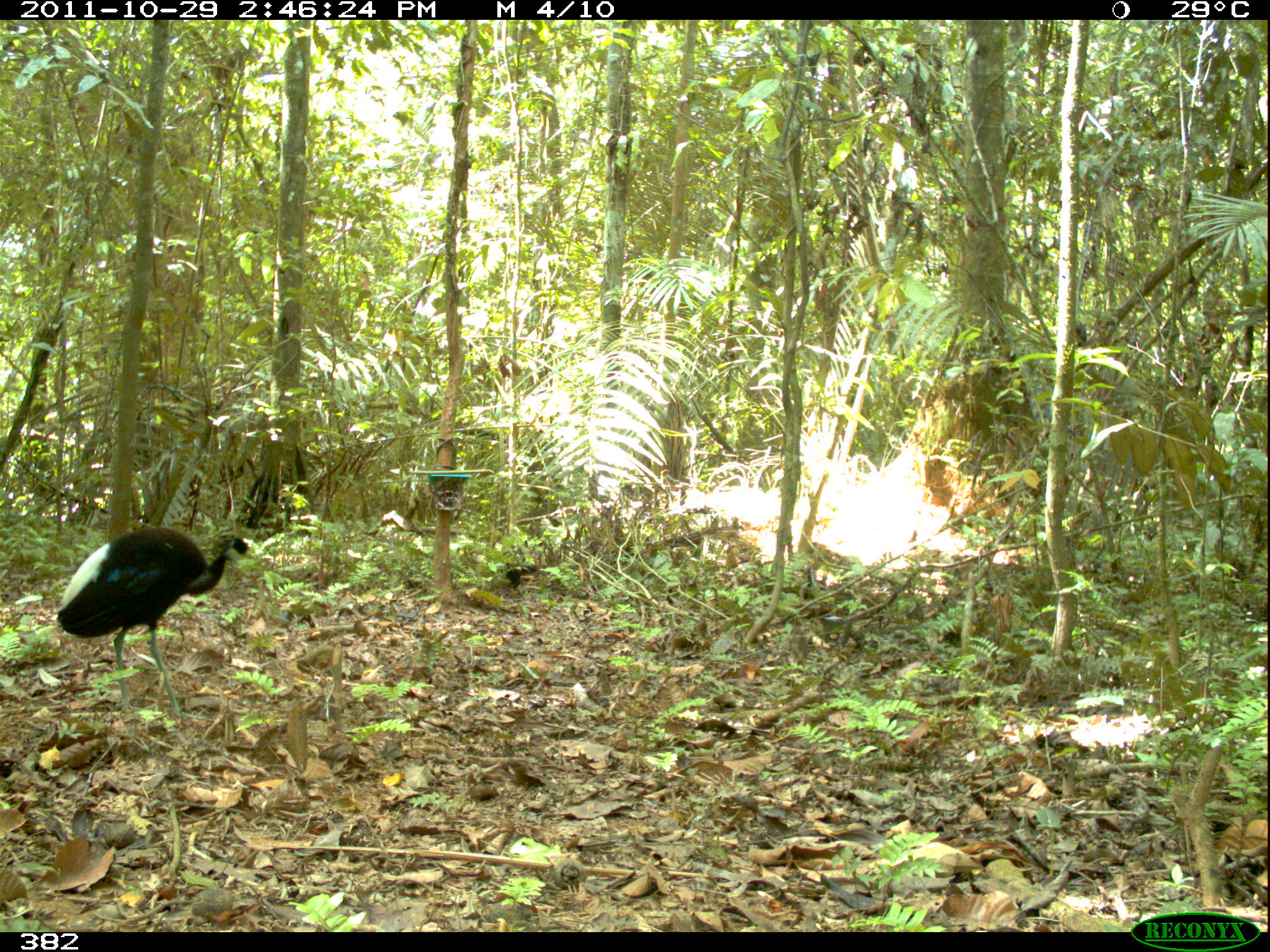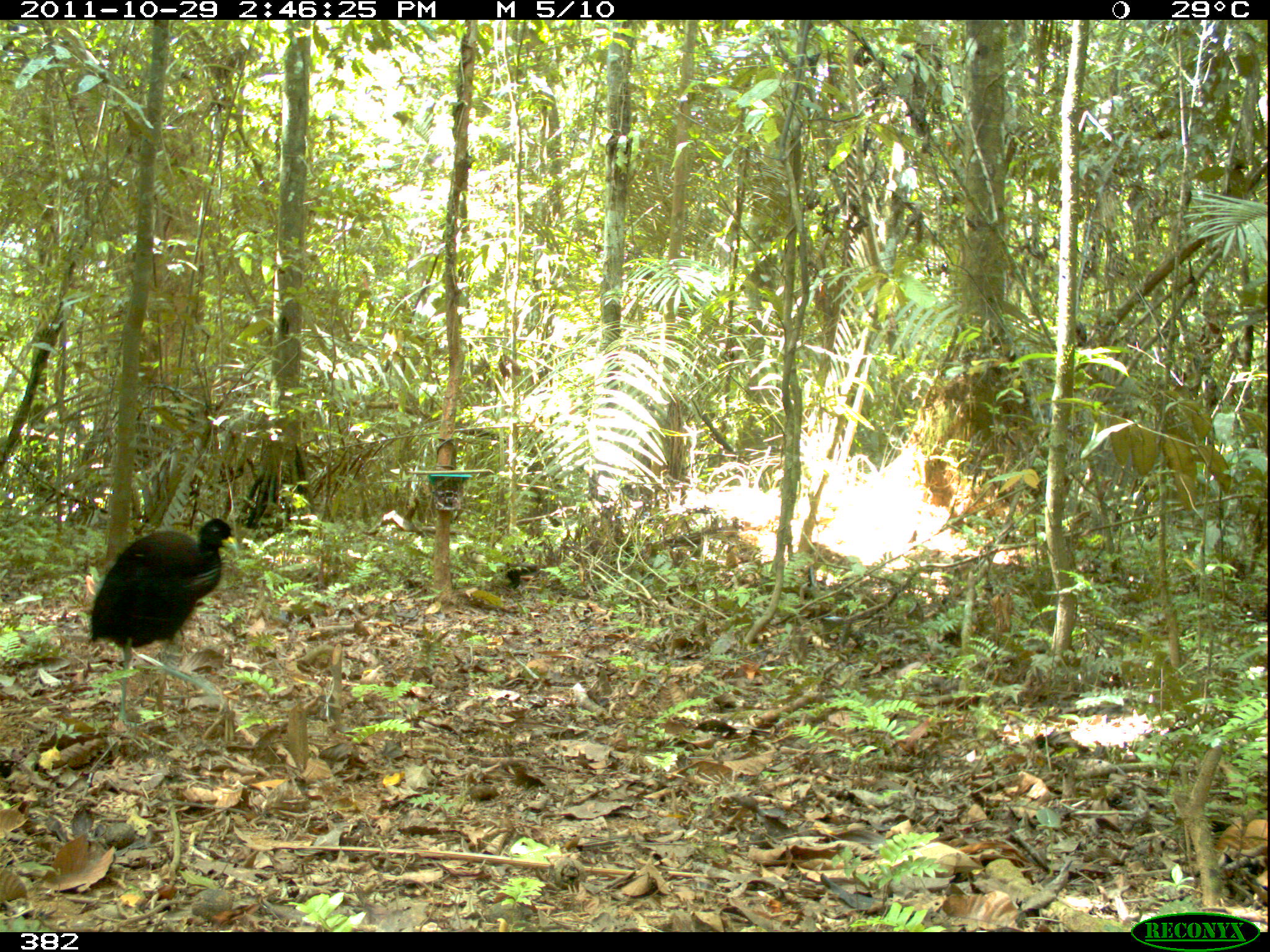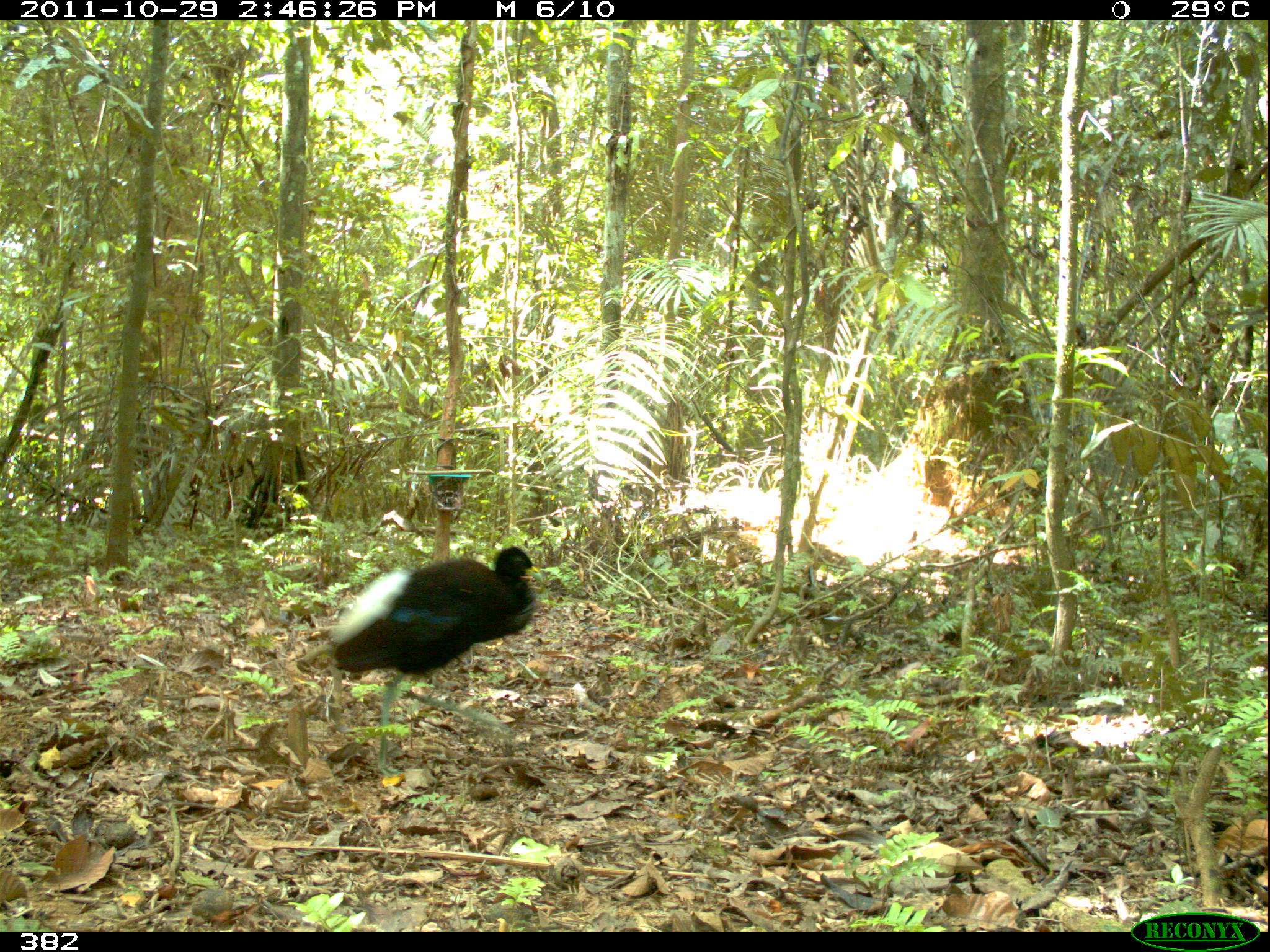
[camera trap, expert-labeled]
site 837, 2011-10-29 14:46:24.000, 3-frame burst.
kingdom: Animalia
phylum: Chordata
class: Aves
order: Gruiformes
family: Psophiidae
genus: Psophia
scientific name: Psophia leucoptera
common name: pale-winged trumpeter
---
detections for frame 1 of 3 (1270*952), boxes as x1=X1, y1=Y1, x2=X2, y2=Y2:
psophia leucoptera: x1=54, y1=524, x2=259, y2=719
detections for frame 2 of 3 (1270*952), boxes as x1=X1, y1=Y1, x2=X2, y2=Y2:
psophia leucoptera: x1=88, y1=518, x2=239, y2=746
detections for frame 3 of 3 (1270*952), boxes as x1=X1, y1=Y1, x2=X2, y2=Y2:
psophia leucoptera: x1=327, y1=546, x2=546, y2=779